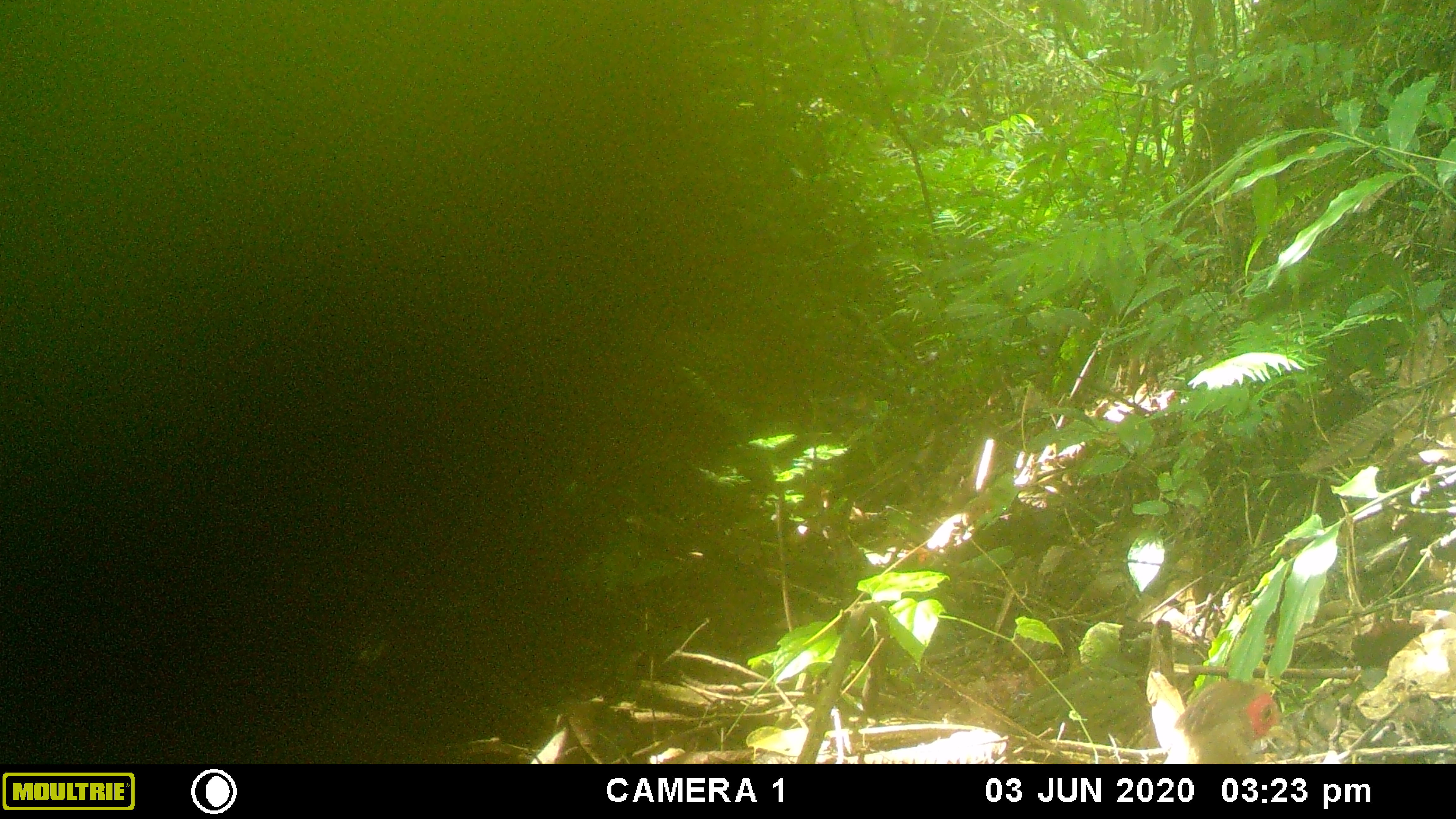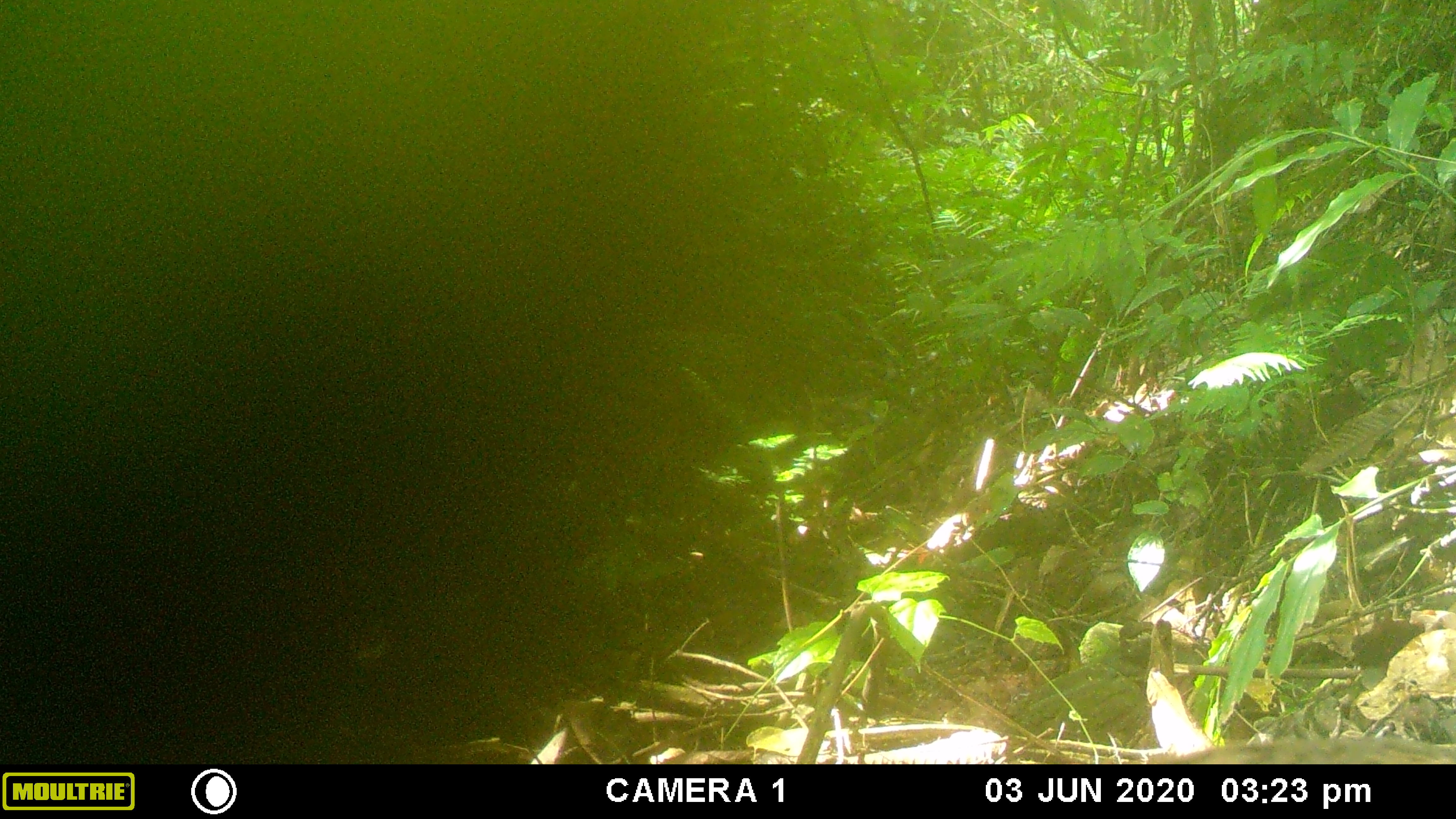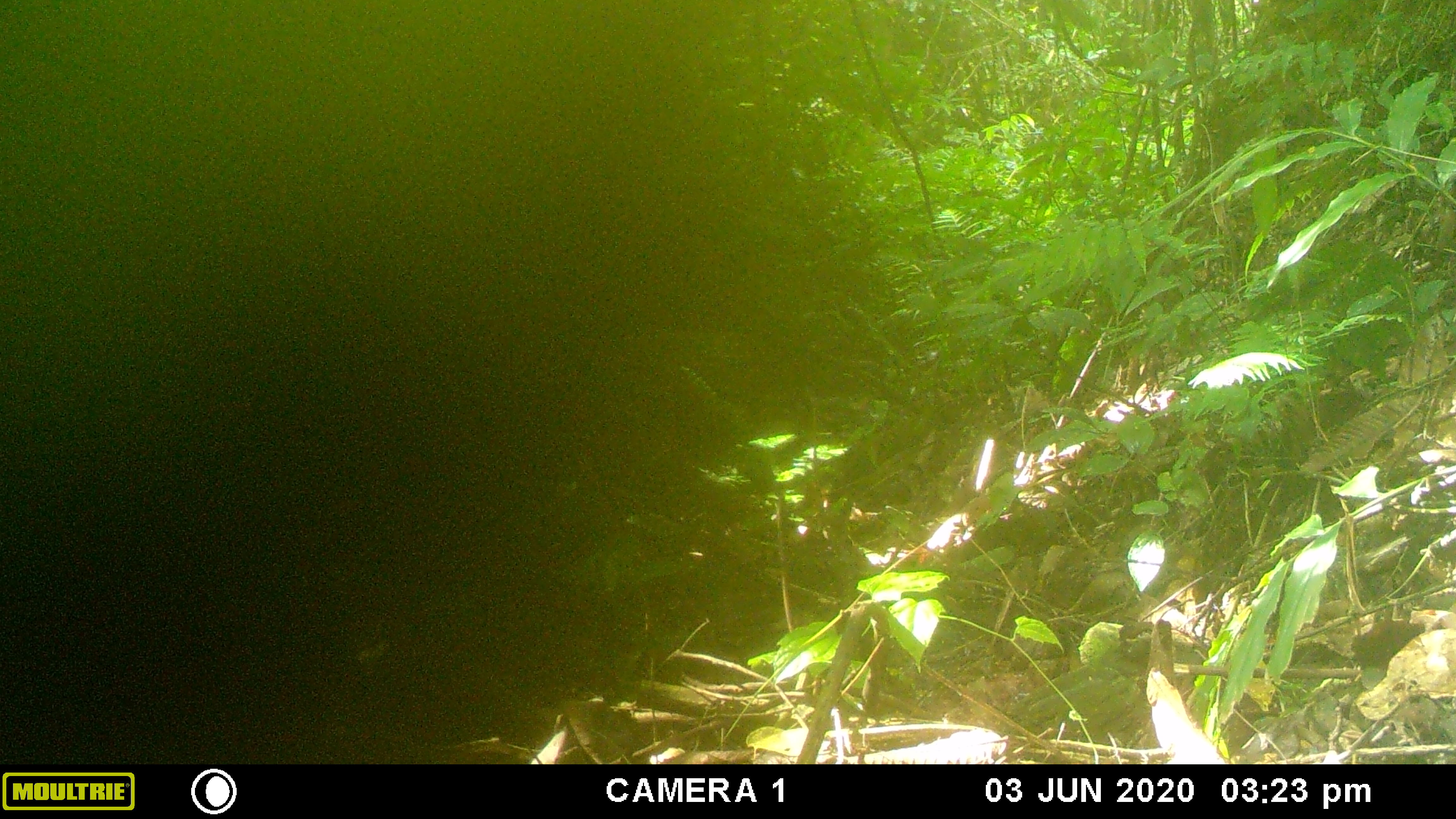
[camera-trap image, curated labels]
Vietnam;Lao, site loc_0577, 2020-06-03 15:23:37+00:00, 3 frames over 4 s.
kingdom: Animalia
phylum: Chordata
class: Aves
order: Galliformes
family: Phasianidae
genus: Lophura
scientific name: Lophura nycthemera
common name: silver pheasant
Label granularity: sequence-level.